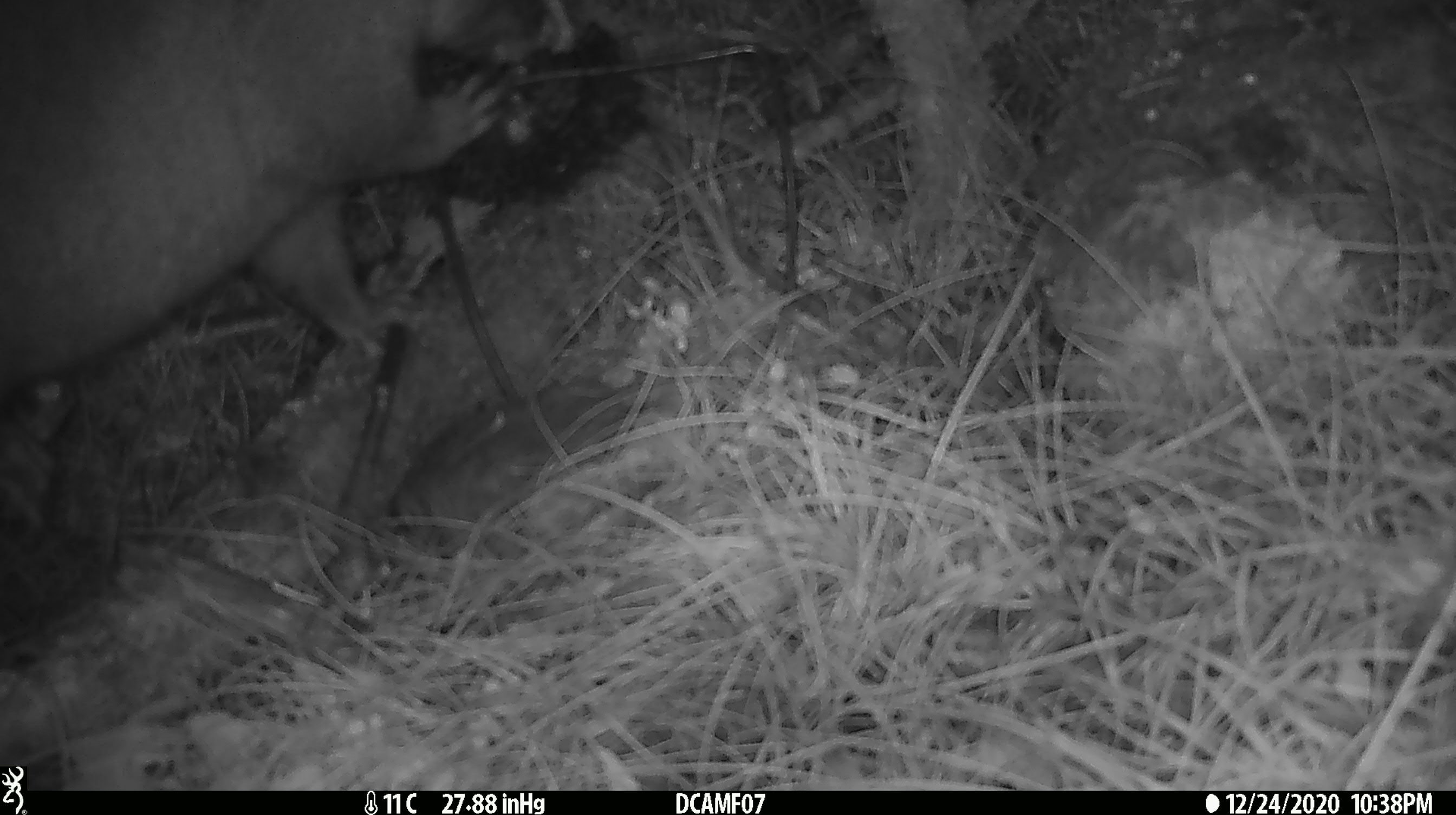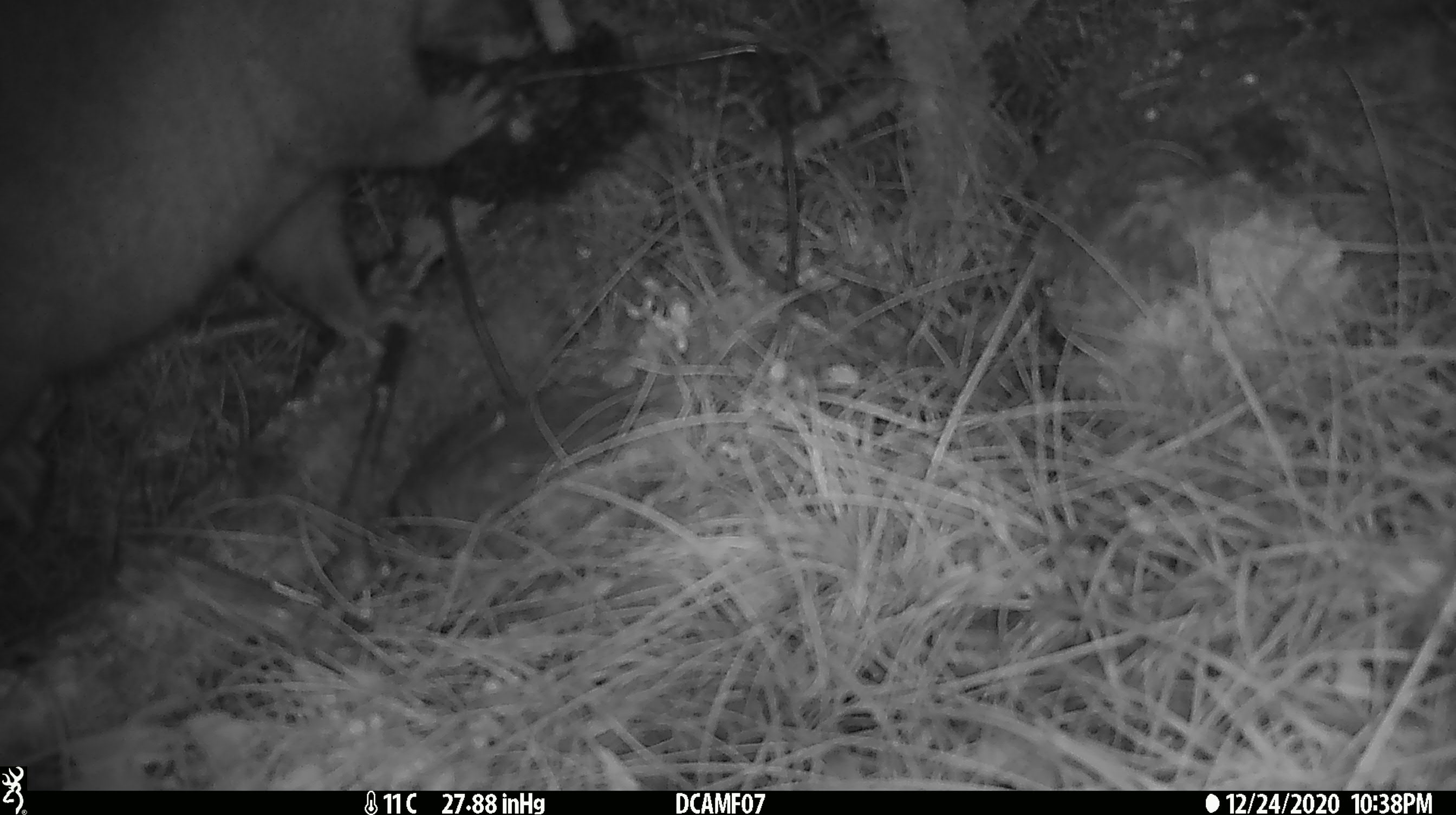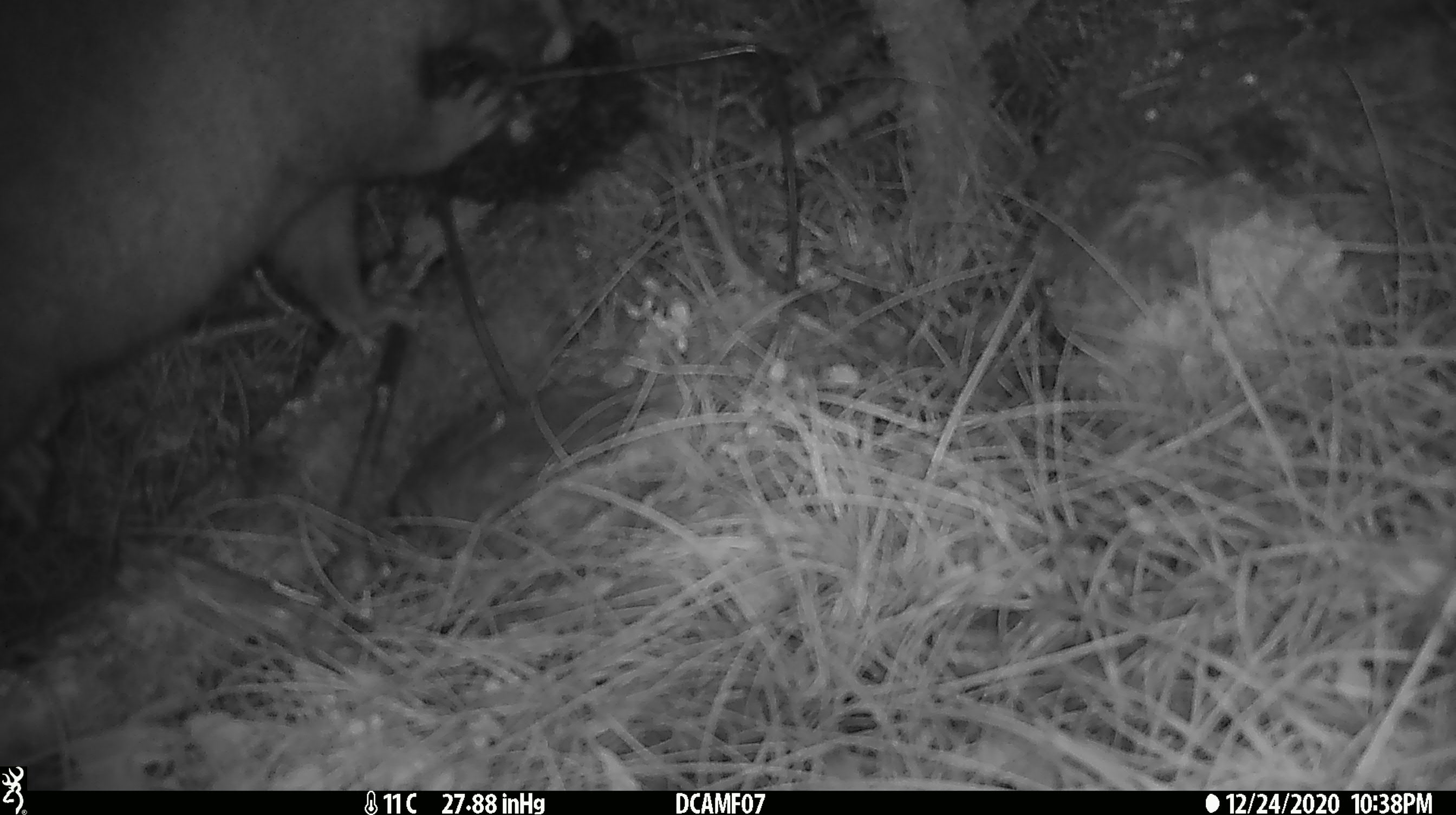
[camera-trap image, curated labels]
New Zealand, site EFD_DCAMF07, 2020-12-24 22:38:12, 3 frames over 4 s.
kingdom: Animalia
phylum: Chordata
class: Mammalia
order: Diprotodontia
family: Phalangeridae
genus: Trichosurus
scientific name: Trichosurus vulpecula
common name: common brushtail possum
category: possum